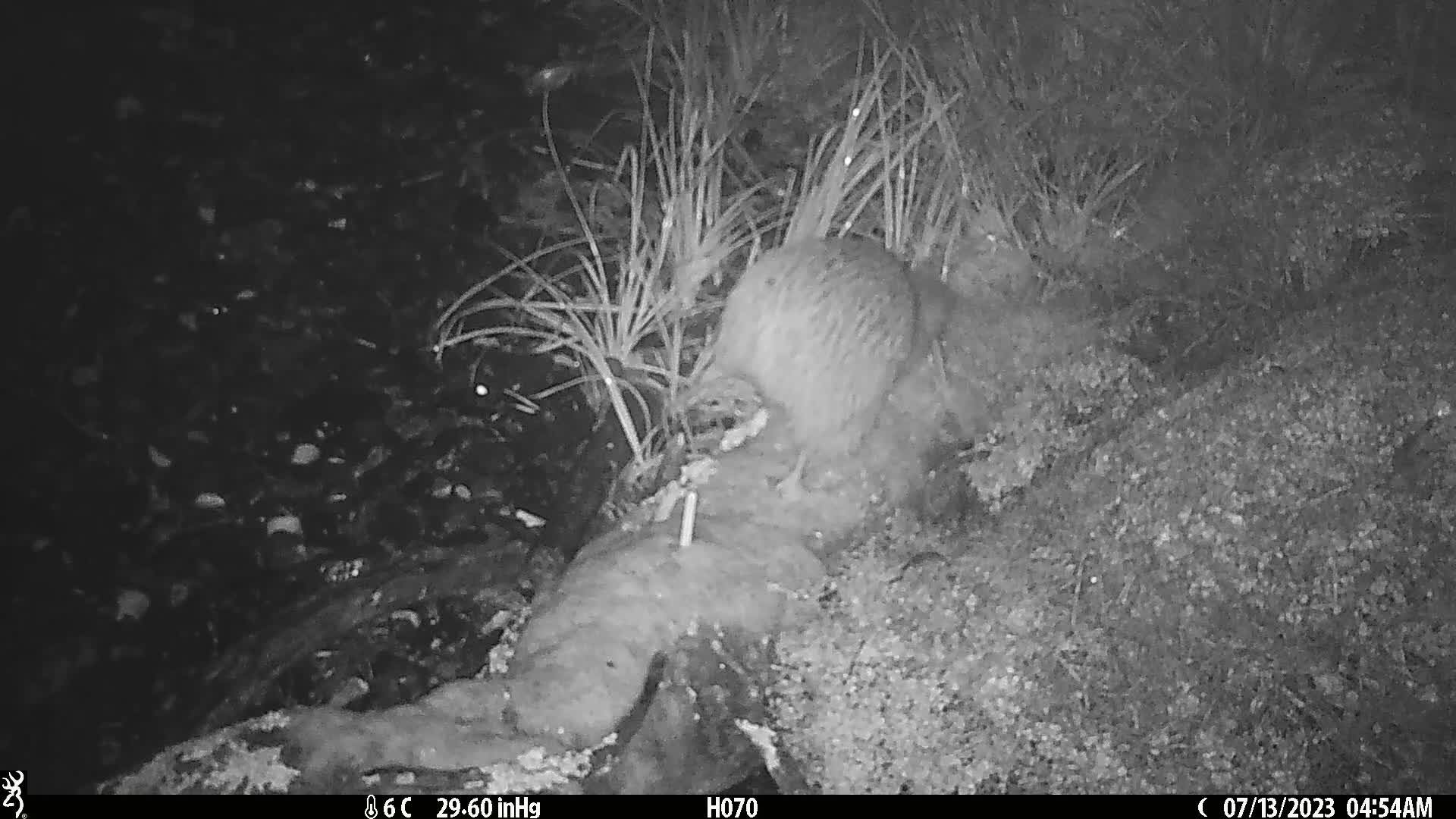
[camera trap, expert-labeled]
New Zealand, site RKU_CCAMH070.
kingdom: Animalia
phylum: Chordata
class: Aves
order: Apterygiformes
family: Apterygidae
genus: Apteryx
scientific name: Apteryx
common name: kiwi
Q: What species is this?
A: Kiwi (Apteryx).